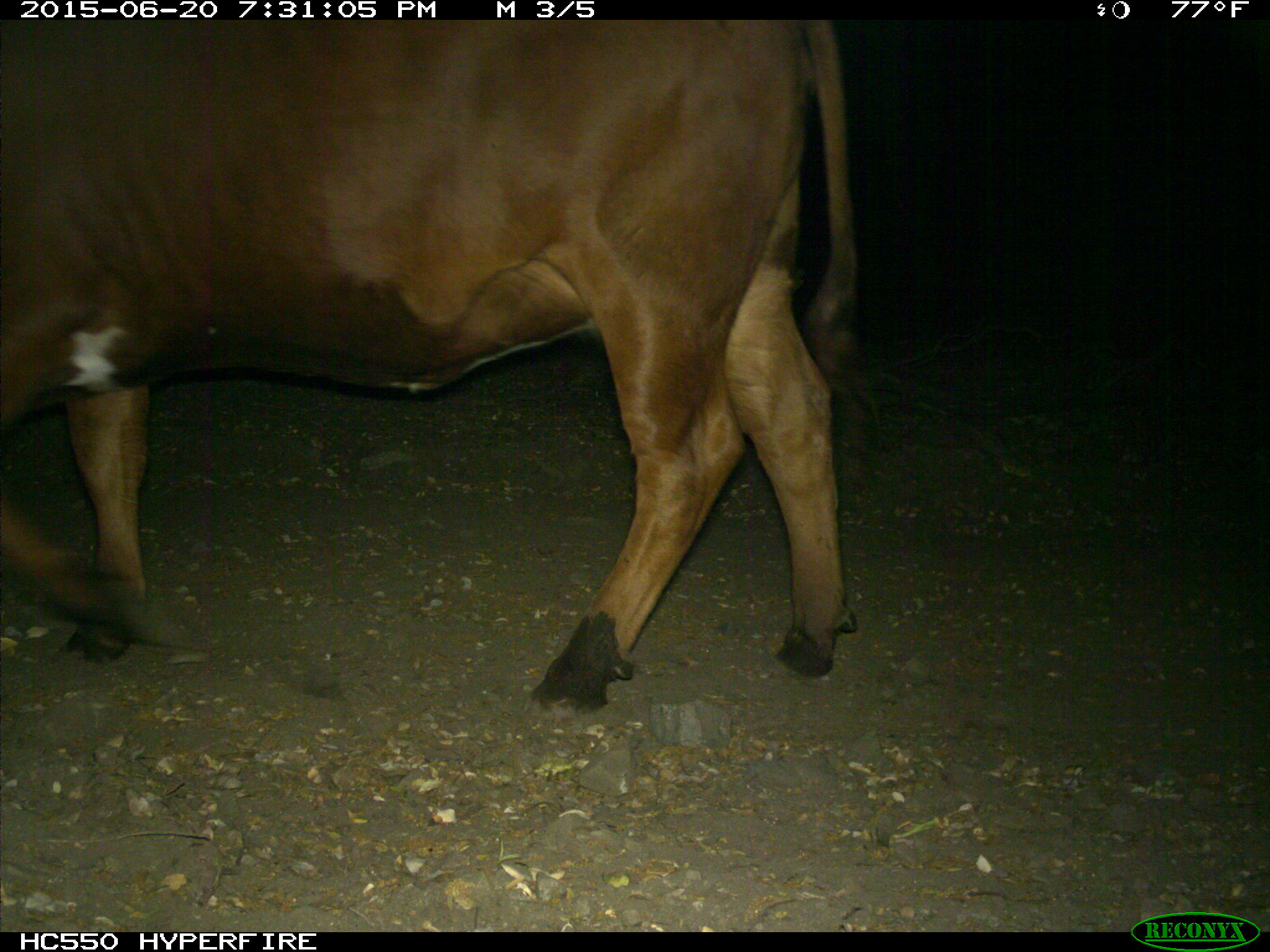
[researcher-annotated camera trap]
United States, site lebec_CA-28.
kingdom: Animalia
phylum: Chordata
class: Mammalia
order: Artiodactyla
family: Bovidae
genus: Bos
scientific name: Bos taurus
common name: domestic cow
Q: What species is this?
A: Bos taurus (domestic cow).